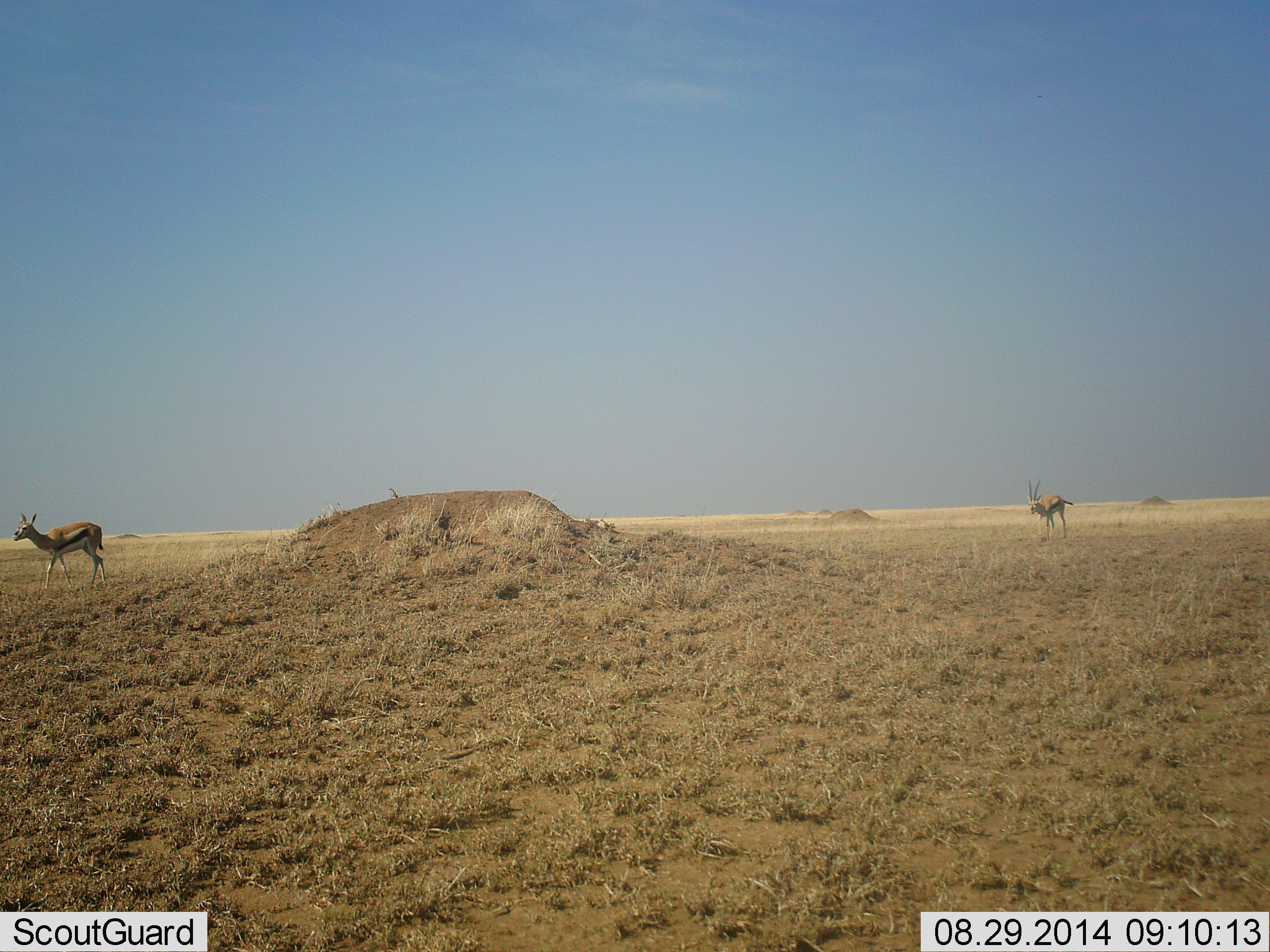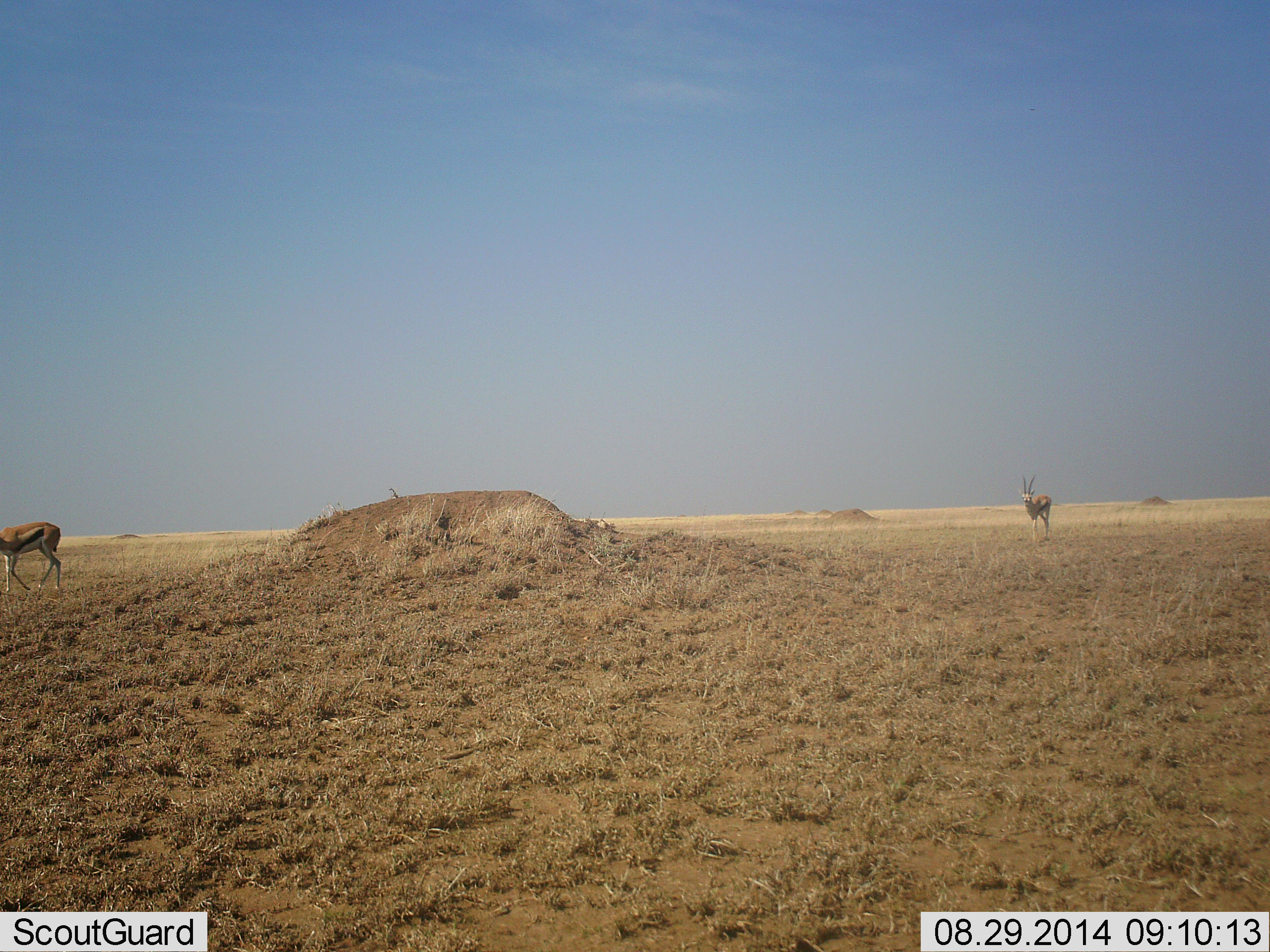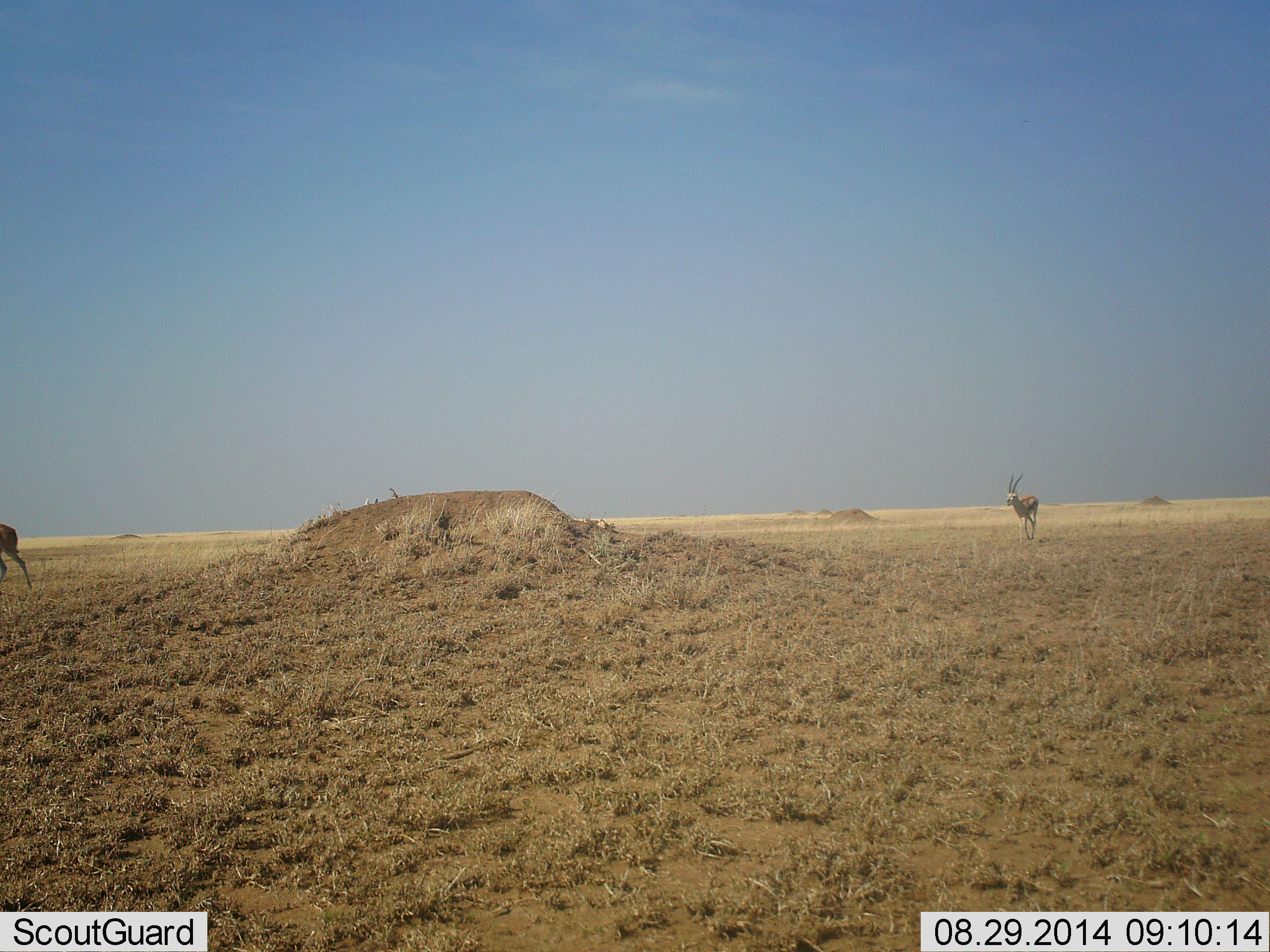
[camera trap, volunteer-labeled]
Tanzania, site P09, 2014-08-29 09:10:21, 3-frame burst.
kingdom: Animalia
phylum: Chordata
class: Mammalia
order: Artiodactyla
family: Bovidae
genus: Eudorcas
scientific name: Eudorcas thomsonii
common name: thomson's gazelle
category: gazellethomsons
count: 2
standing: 30%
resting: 0%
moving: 90%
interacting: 0%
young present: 0%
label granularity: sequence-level